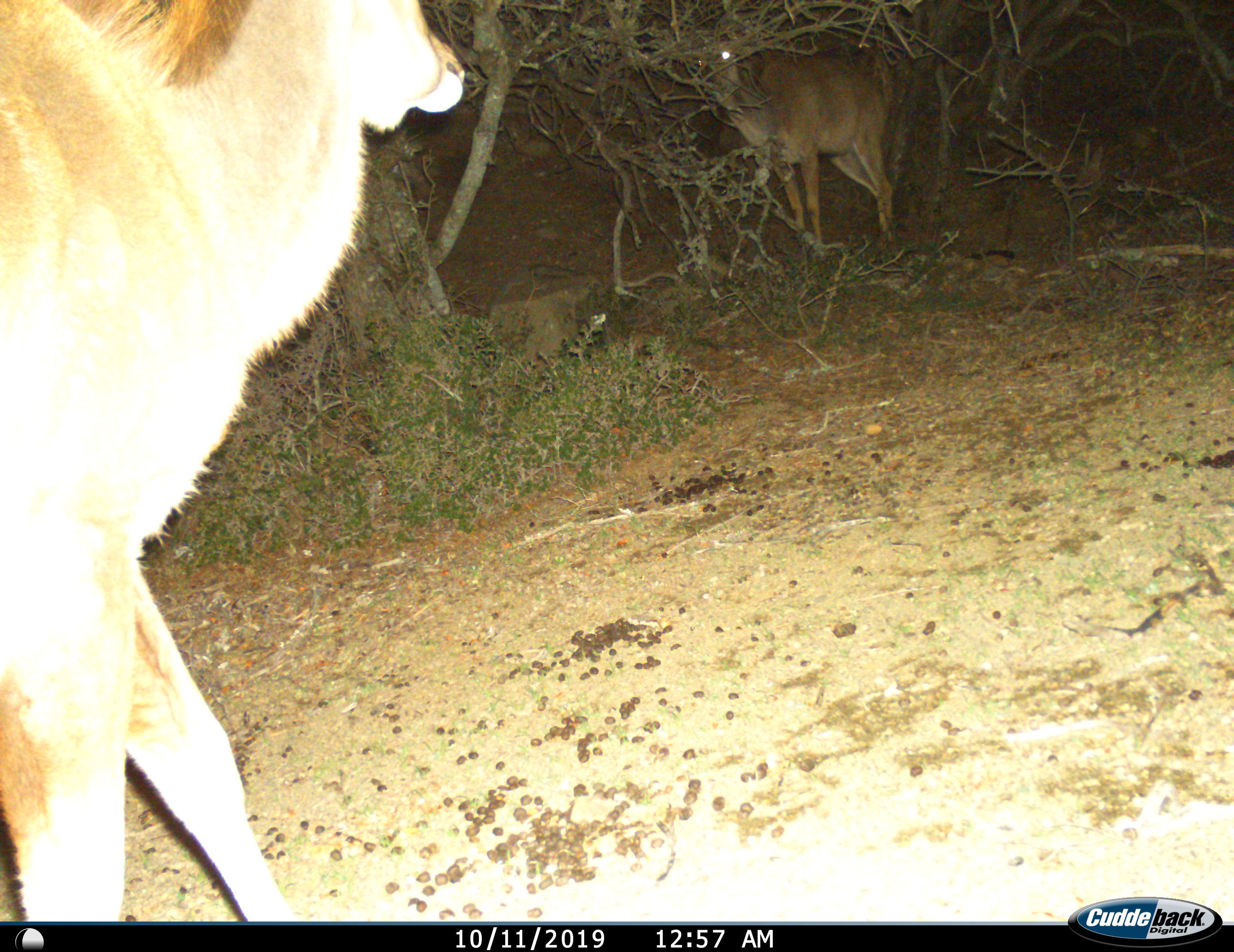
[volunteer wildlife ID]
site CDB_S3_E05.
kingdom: Animalia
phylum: Chordata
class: Mammalia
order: Artiodactyla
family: Bovidae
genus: Tragelaphus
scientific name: Tragelaphus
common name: kudu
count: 2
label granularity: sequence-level